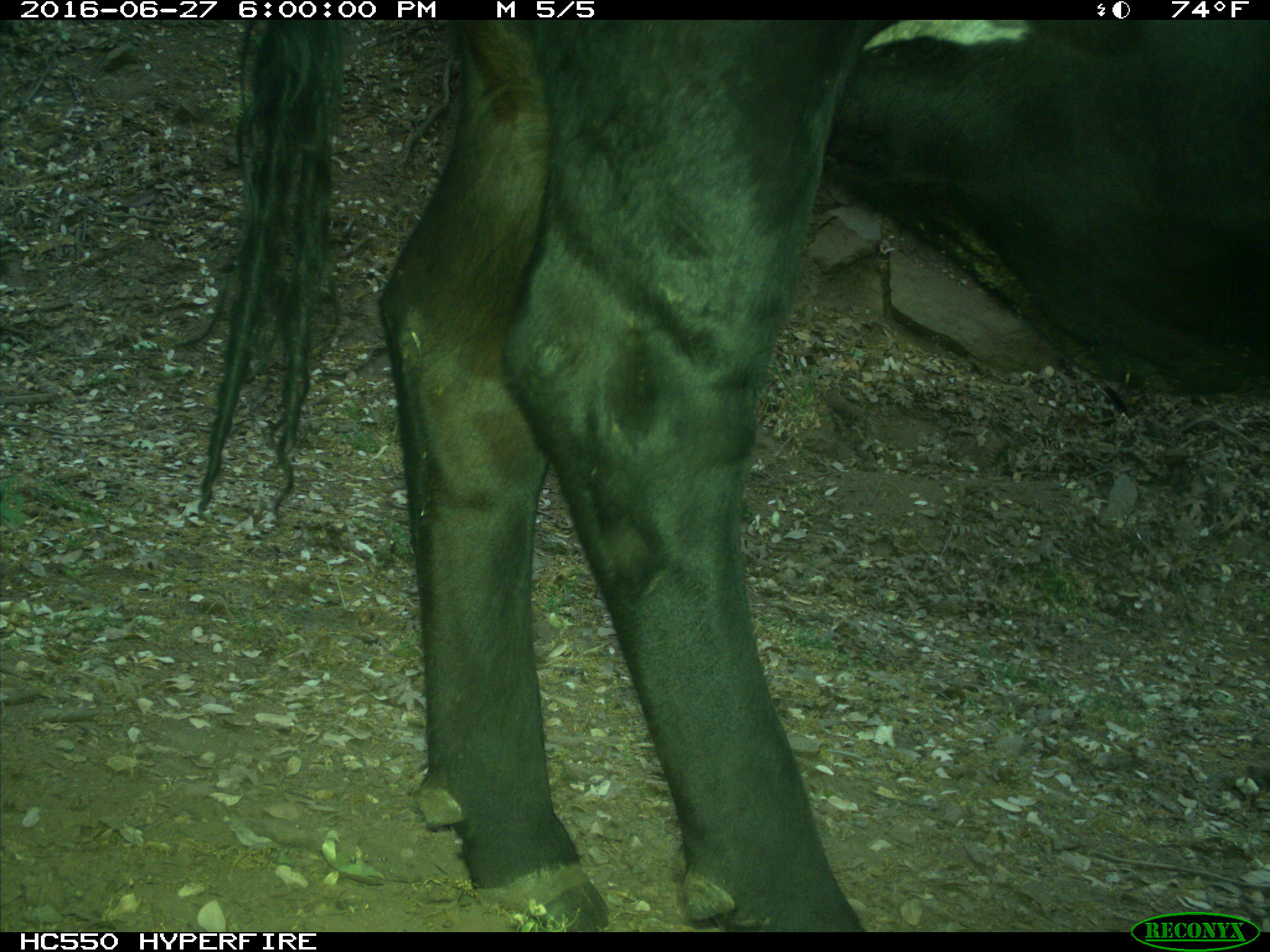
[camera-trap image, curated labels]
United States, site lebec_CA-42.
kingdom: Animalia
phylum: Chordata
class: Mammalia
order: Artiodactyla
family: Bovidae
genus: Bos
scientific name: Bos taurus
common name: domestic cow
Bos taurus (domestic cow).